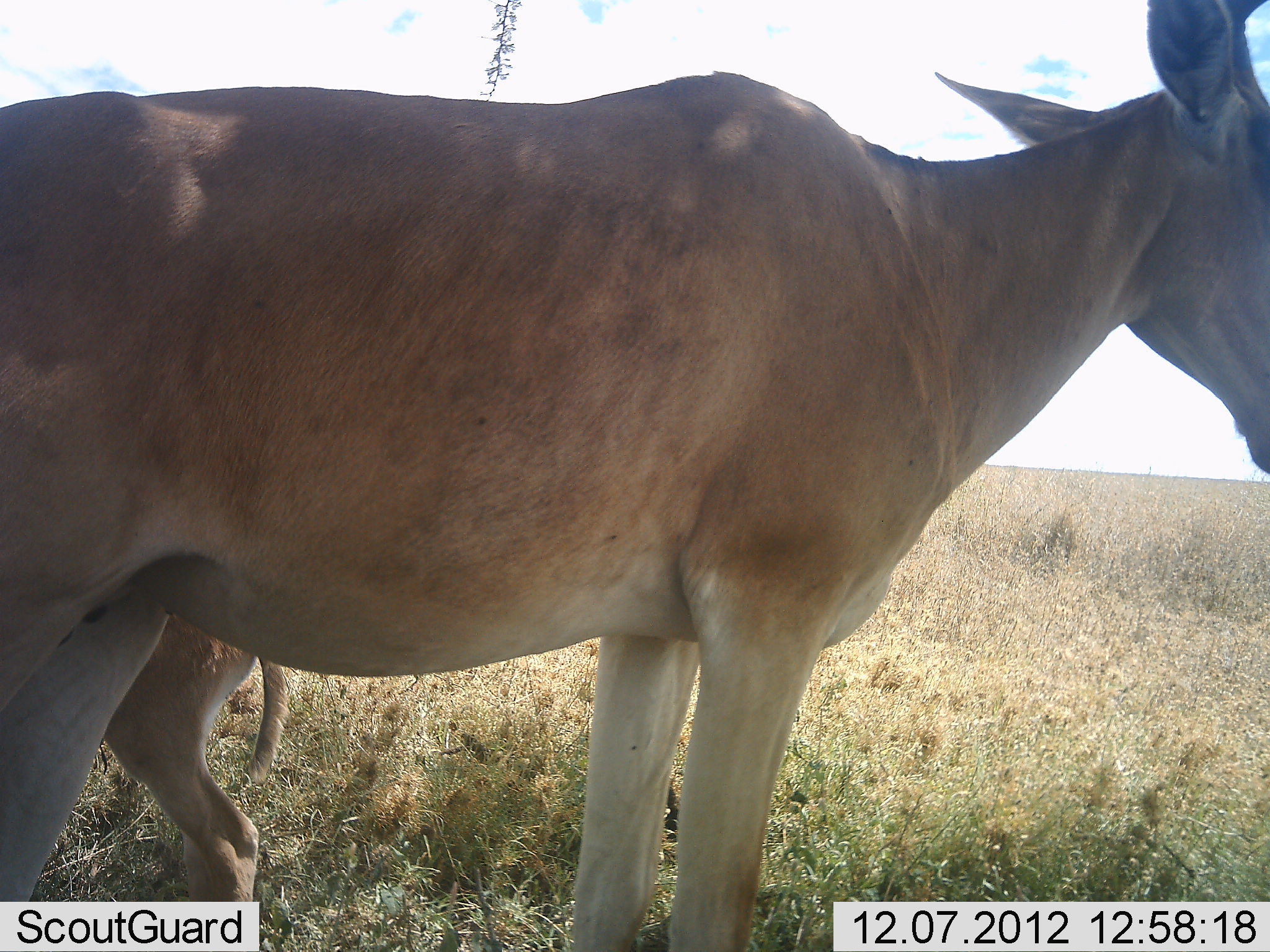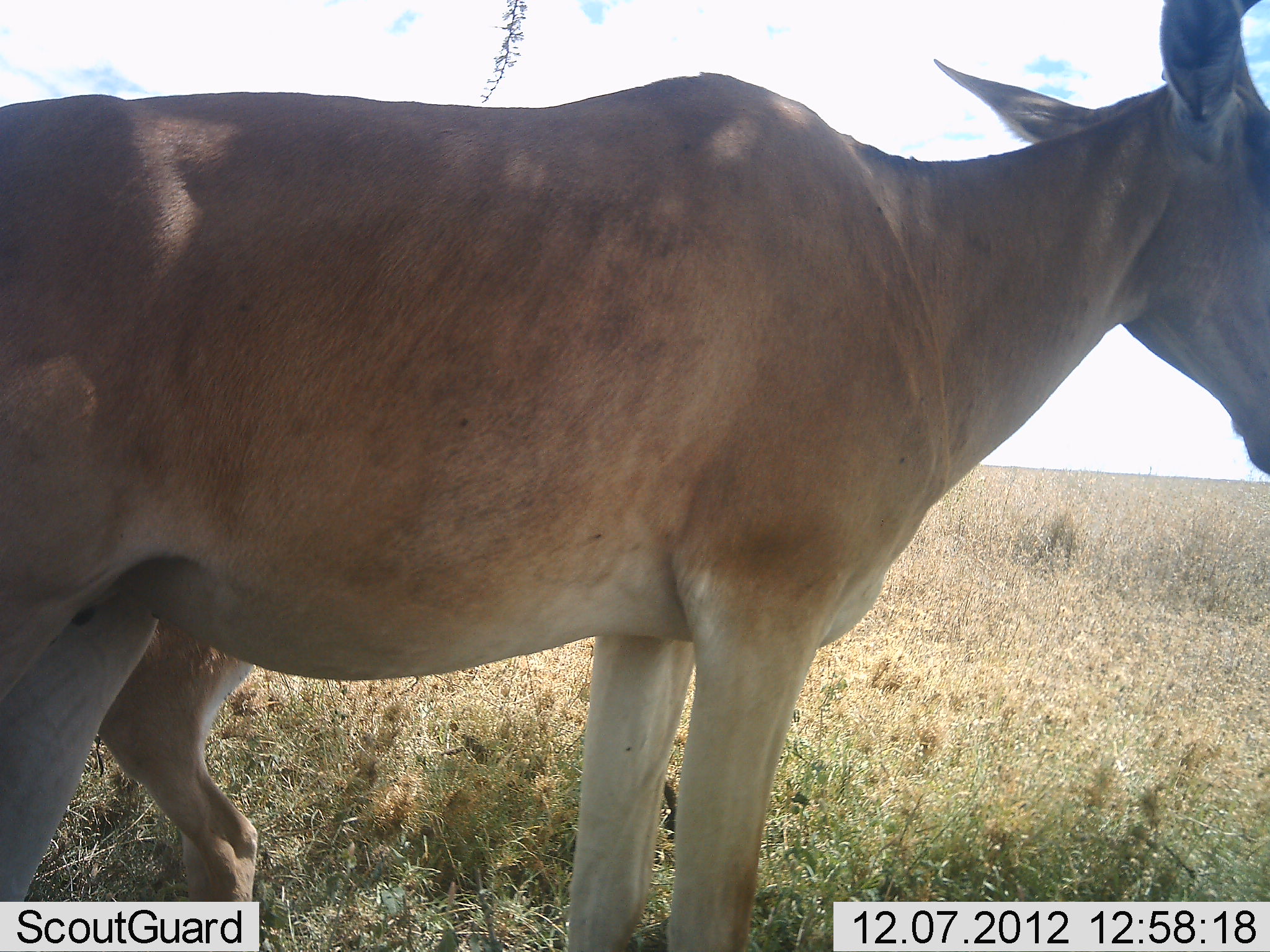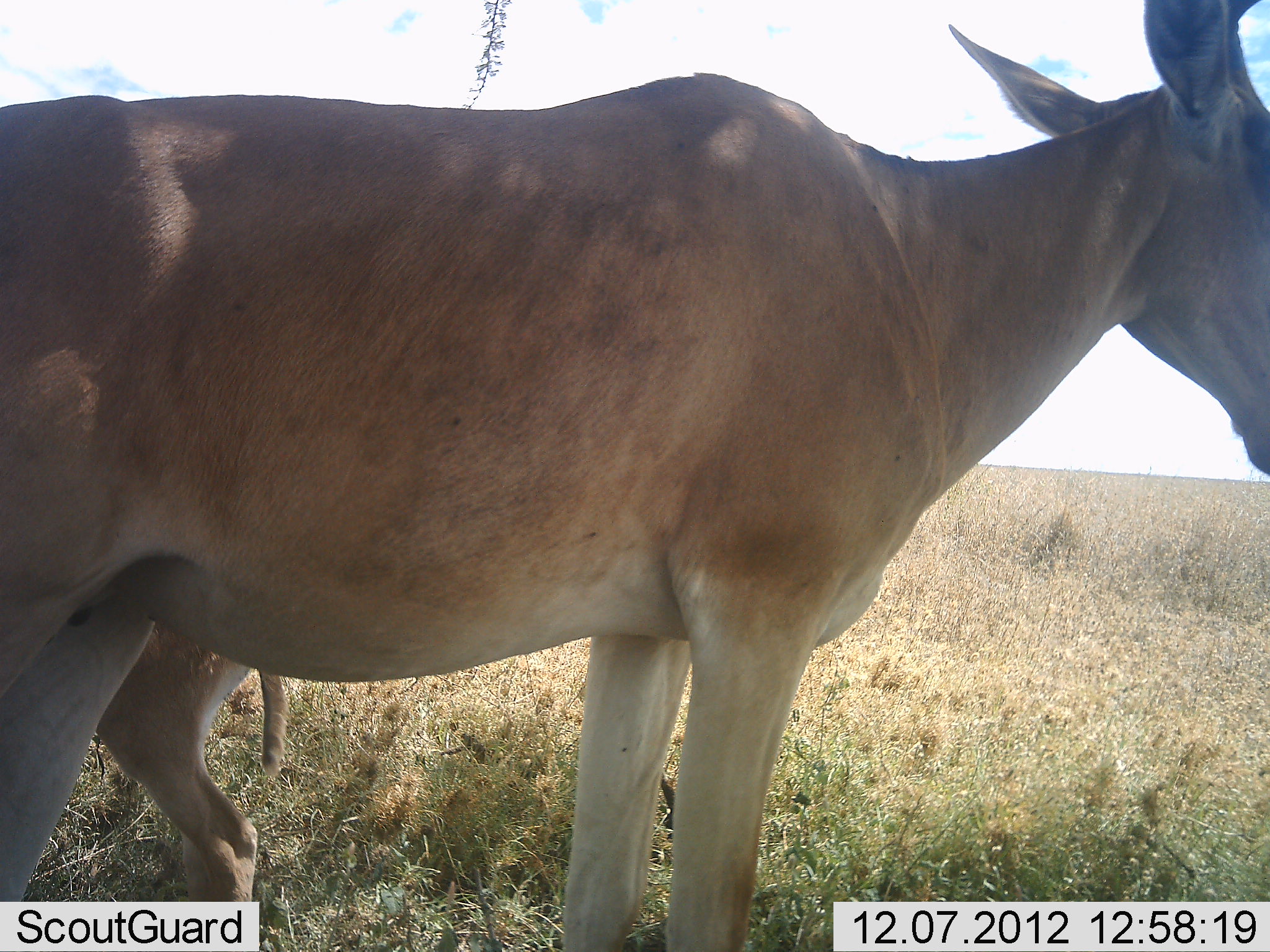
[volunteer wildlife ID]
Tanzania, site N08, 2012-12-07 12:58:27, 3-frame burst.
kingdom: Animalia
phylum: Chordata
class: Mammalia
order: Artiodactyla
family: Bovidae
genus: Alcelaphus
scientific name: Alcelaphus buselaphus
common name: hartebeest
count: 1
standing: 80%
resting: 0%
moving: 20%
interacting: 0%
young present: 20%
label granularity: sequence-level